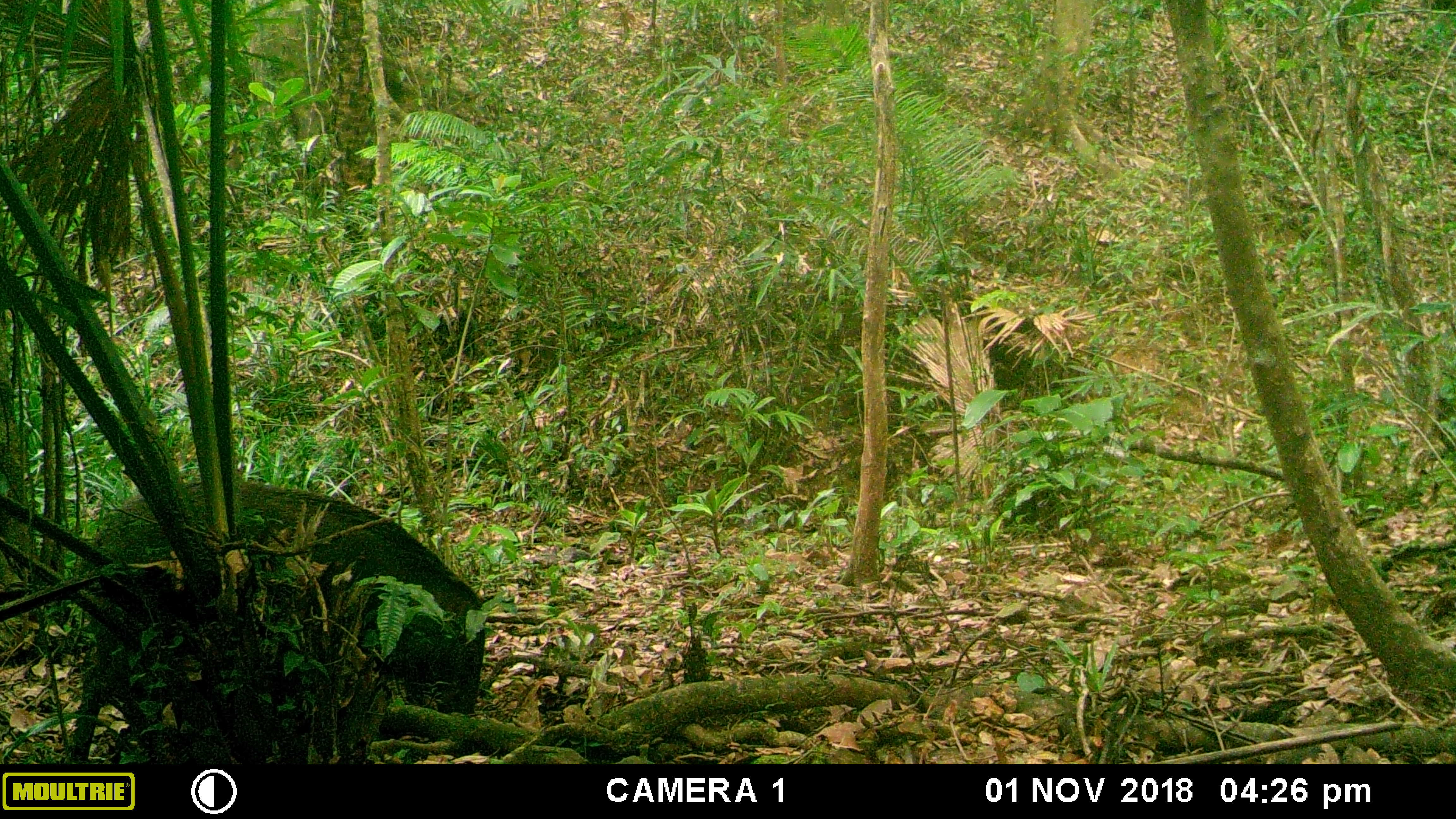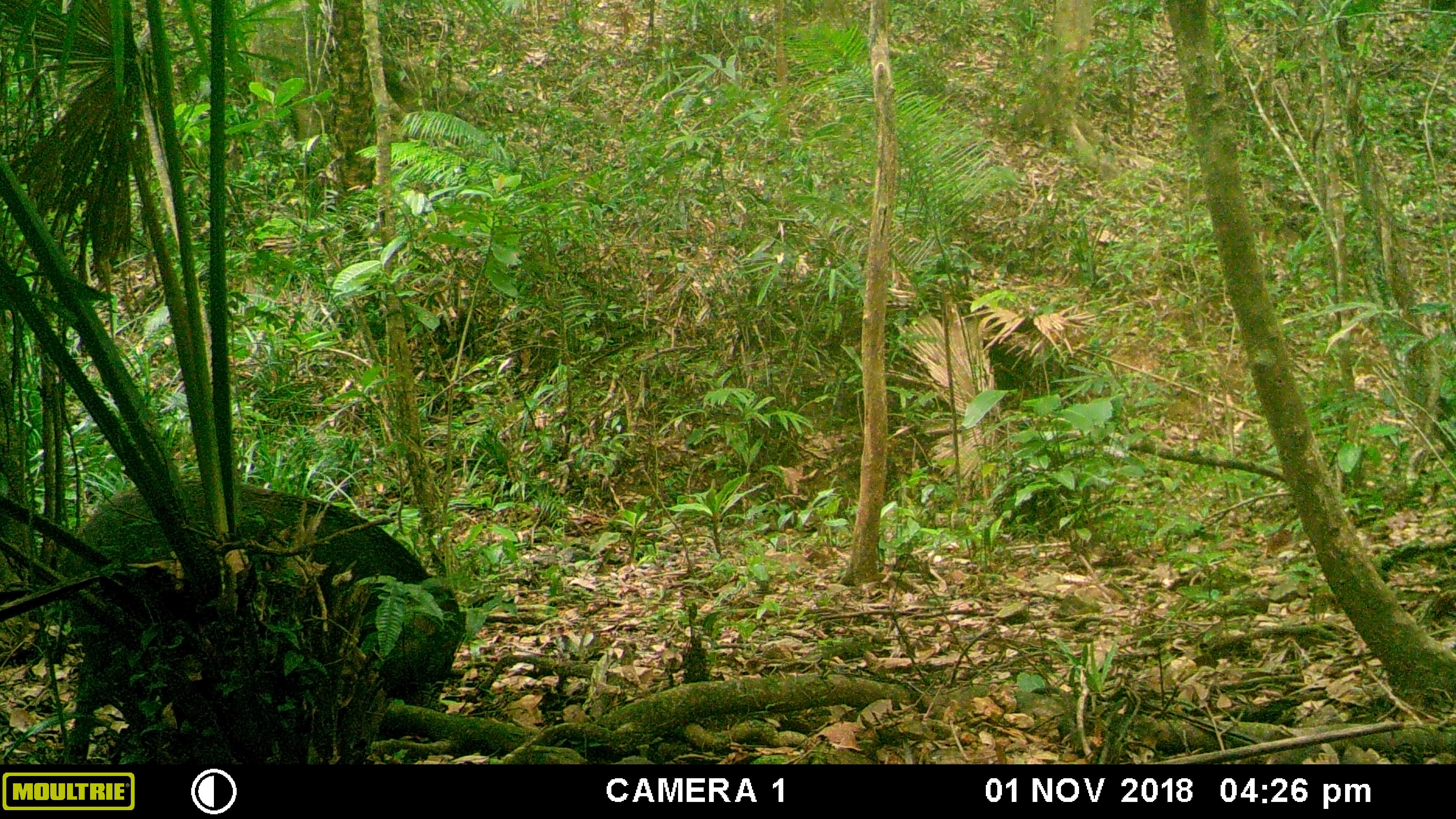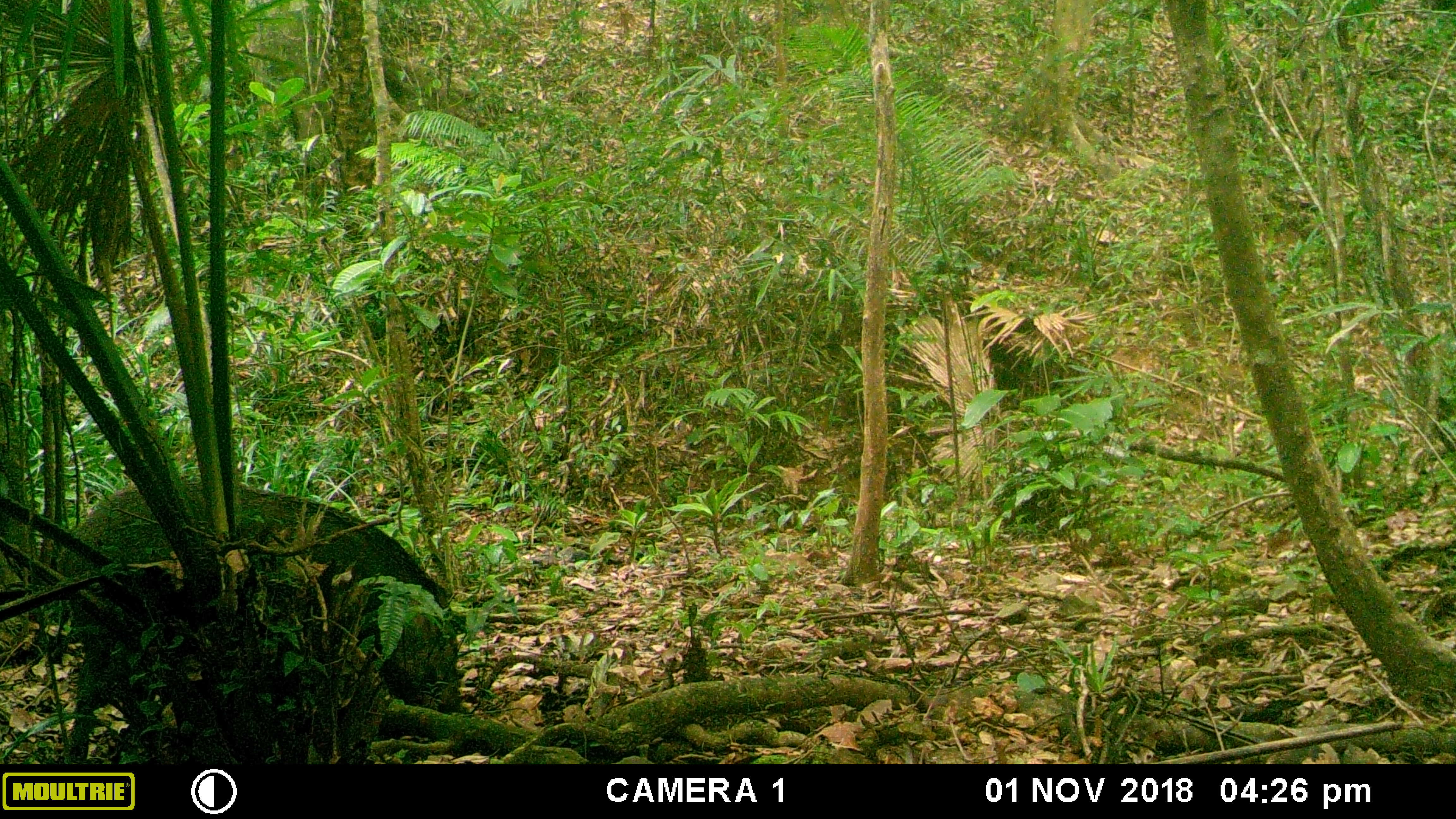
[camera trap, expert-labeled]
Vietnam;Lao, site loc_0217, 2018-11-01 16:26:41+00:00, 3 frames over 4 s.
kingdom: Animalia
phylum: Chordata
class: Mammalia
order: Artiodactyla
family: Suidae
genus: Sus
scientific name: Sus scrofa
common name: eurasian wild pig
Eurasian wild pig (Sus scrofa). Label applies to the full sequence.